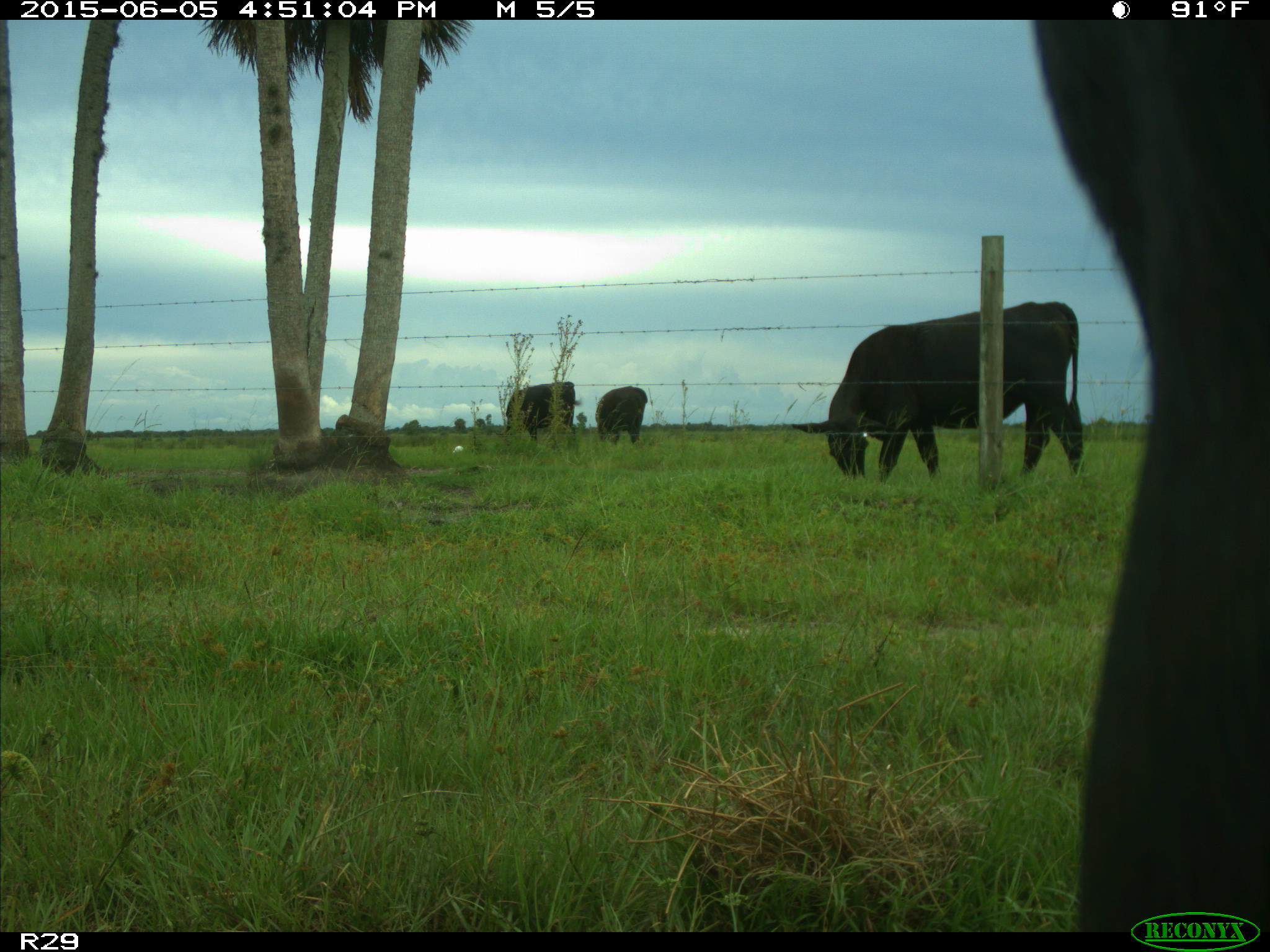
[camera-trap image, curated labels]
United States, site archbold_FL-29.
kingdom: Animalia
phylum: Chordata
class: Mammalia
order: Artiodactyla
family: Bovidae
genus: Bos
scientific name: Bos taurus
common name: domestic cow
Bos taurus (domestic cow).